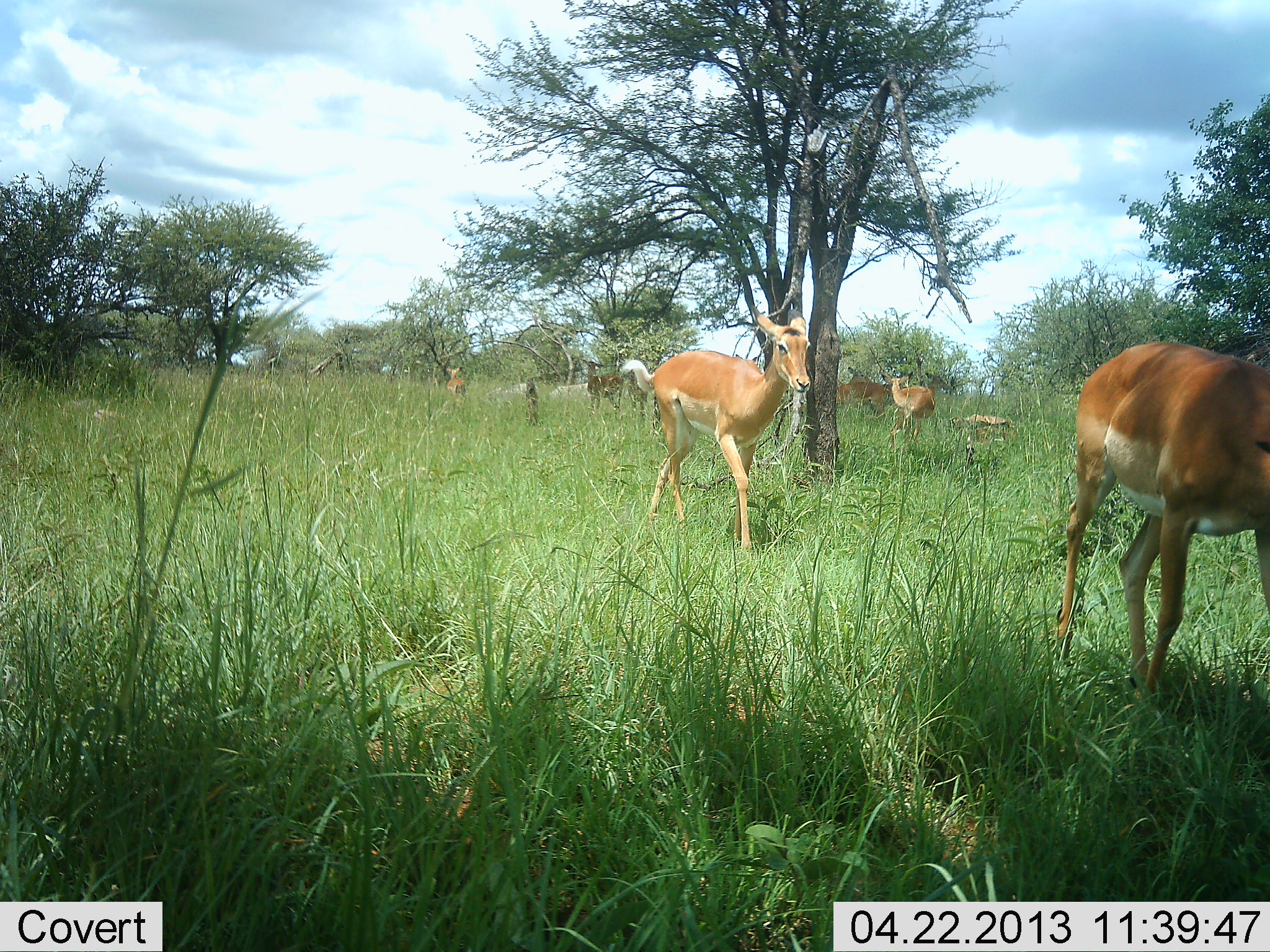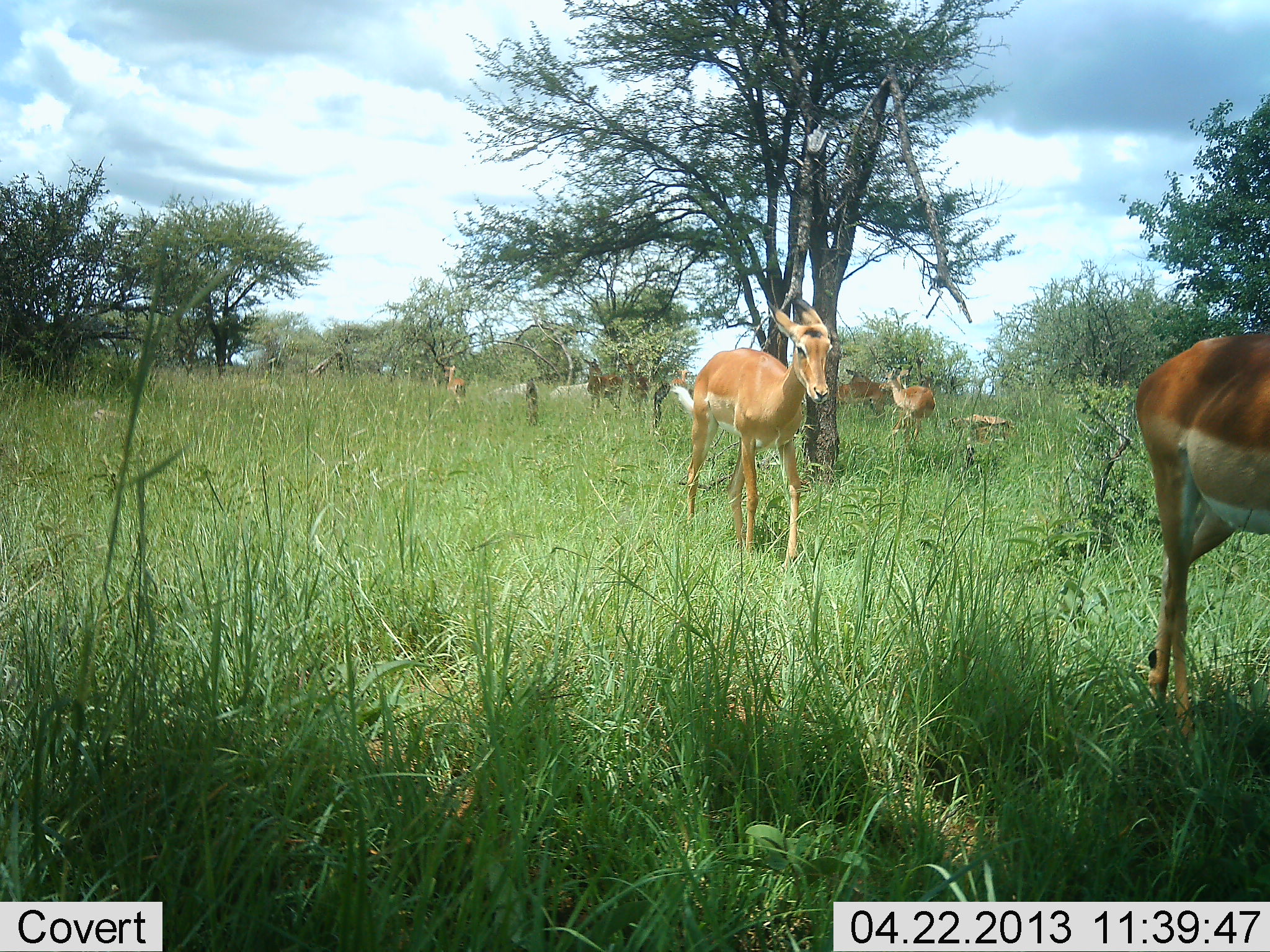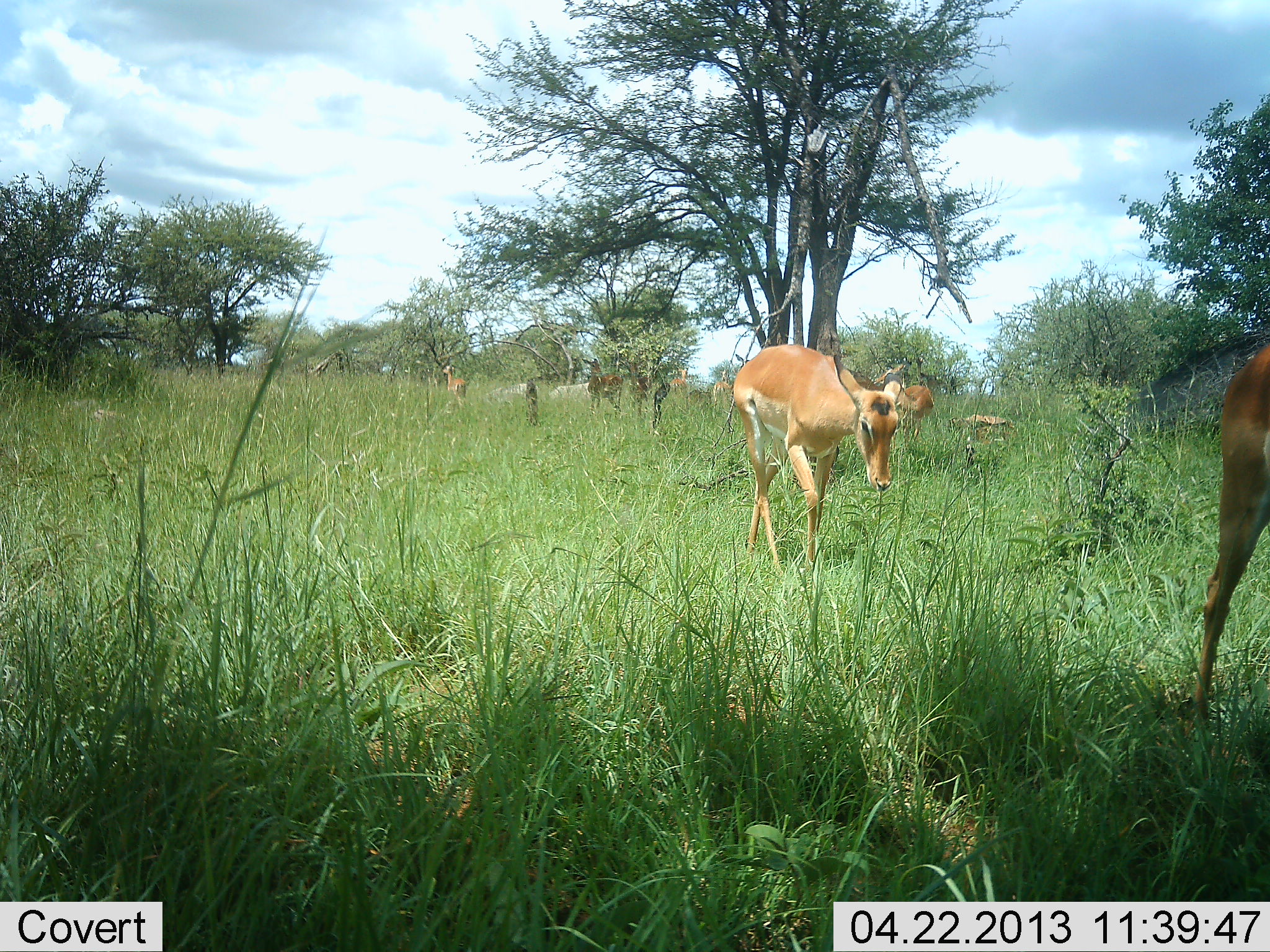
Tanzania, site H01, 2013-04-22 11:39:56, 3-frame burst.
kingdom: Animalia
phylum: Chordata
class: Mammalia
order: Artiodactyla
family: Bovidae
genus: Aepyceros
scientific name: Aepyceros melampus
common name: impala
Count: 9.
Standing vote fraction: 67%.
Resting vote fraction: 25%.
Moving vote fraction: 92%.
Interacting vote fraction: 8%.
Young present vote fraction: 8%.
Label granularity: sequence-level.